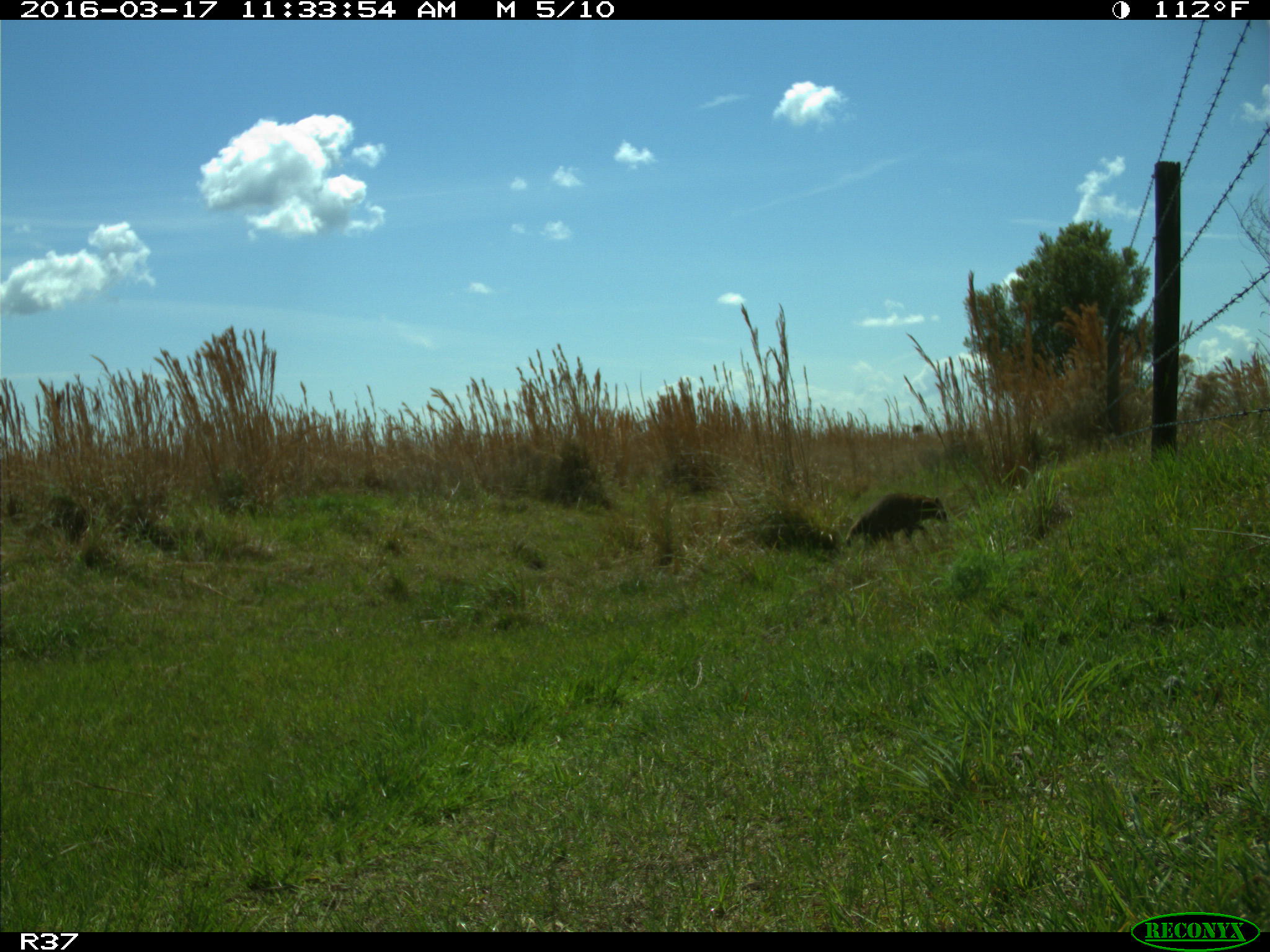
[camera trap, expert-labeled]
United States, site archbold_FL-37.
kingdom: Animalia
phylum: Chordata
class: Mammalia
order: Carnivora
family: Procyonidae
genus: Procyon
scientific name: Procyon lotor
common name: common raccoon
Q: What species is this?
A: Procyon lotor (common raccoon).